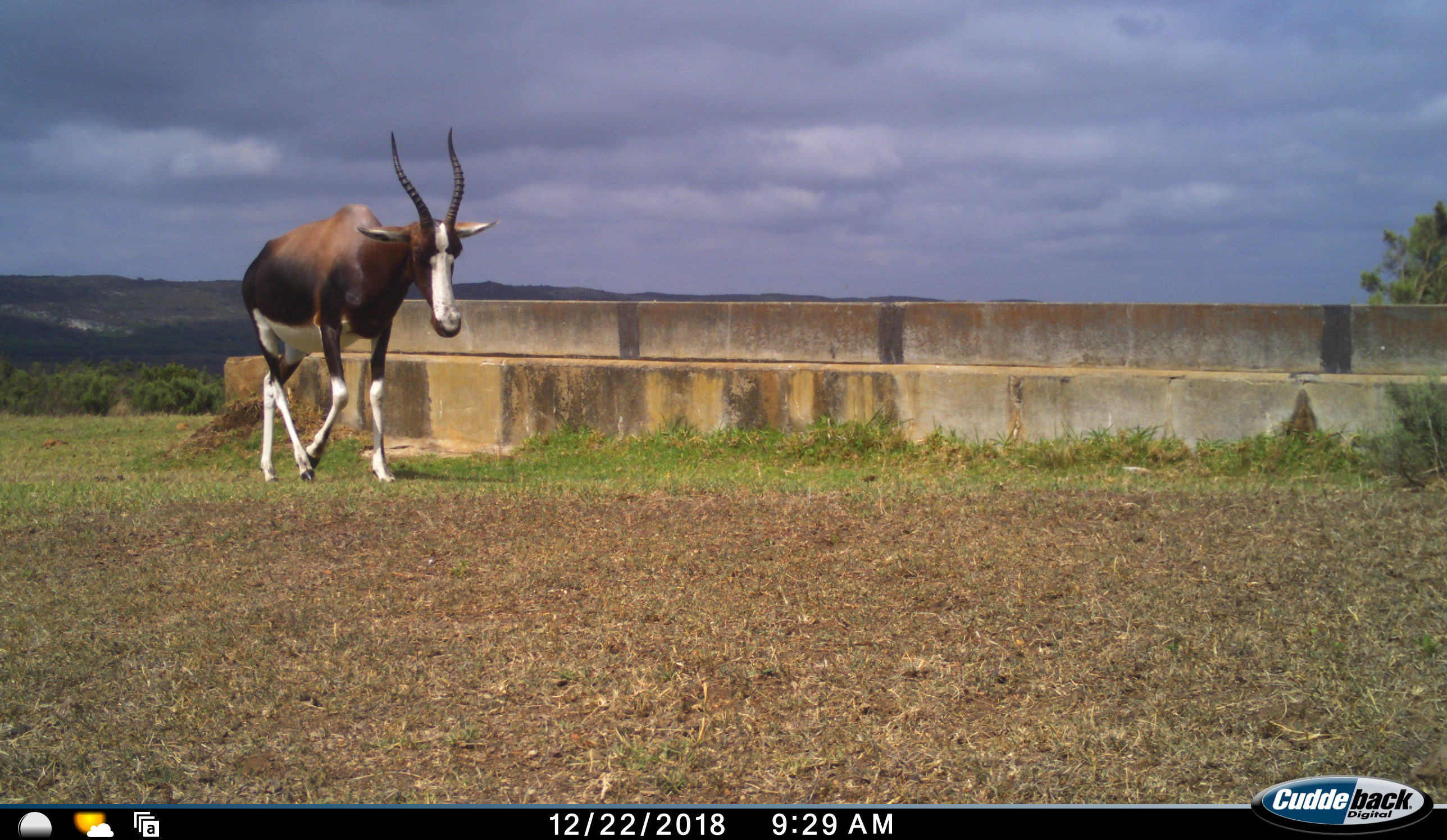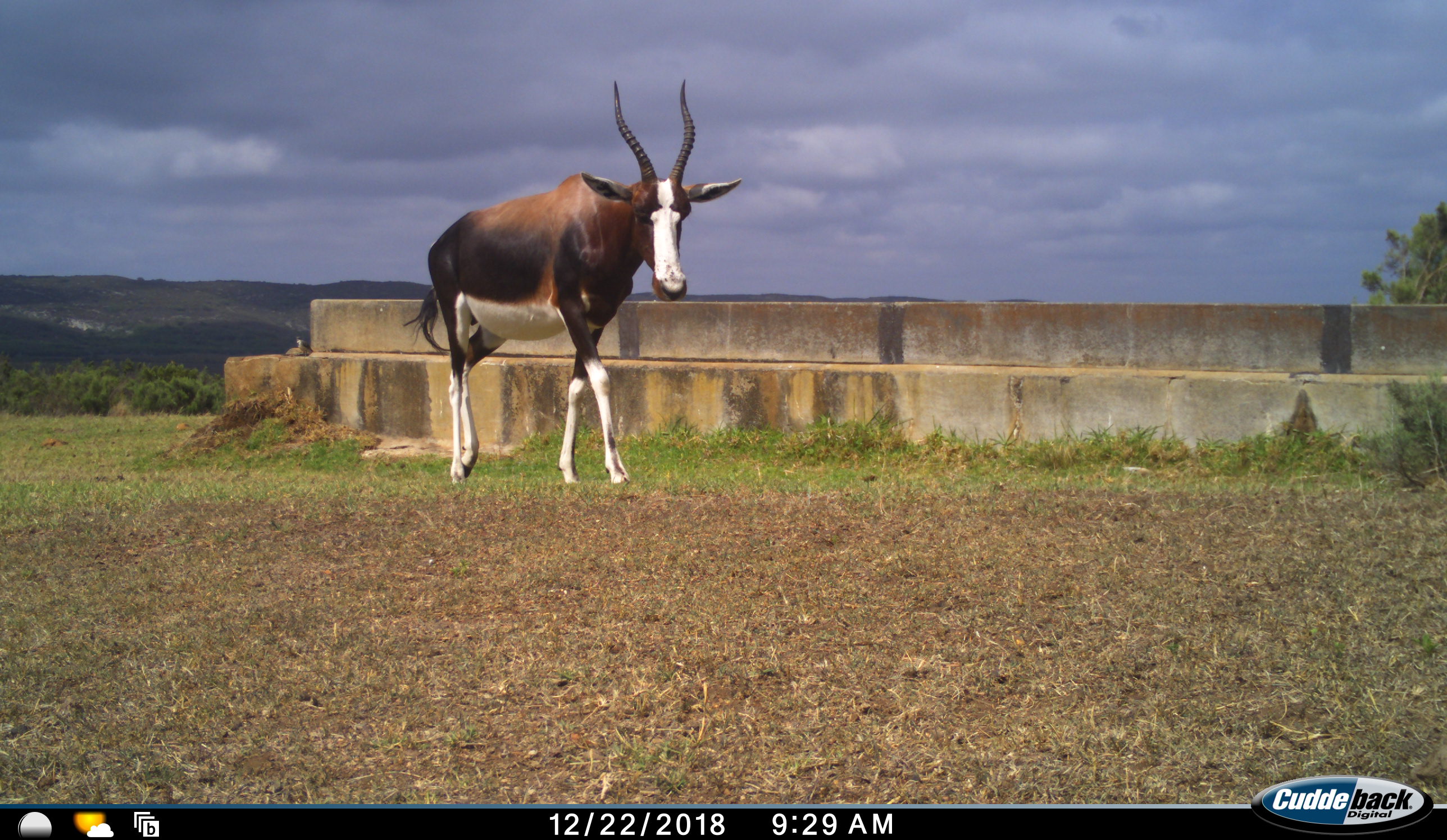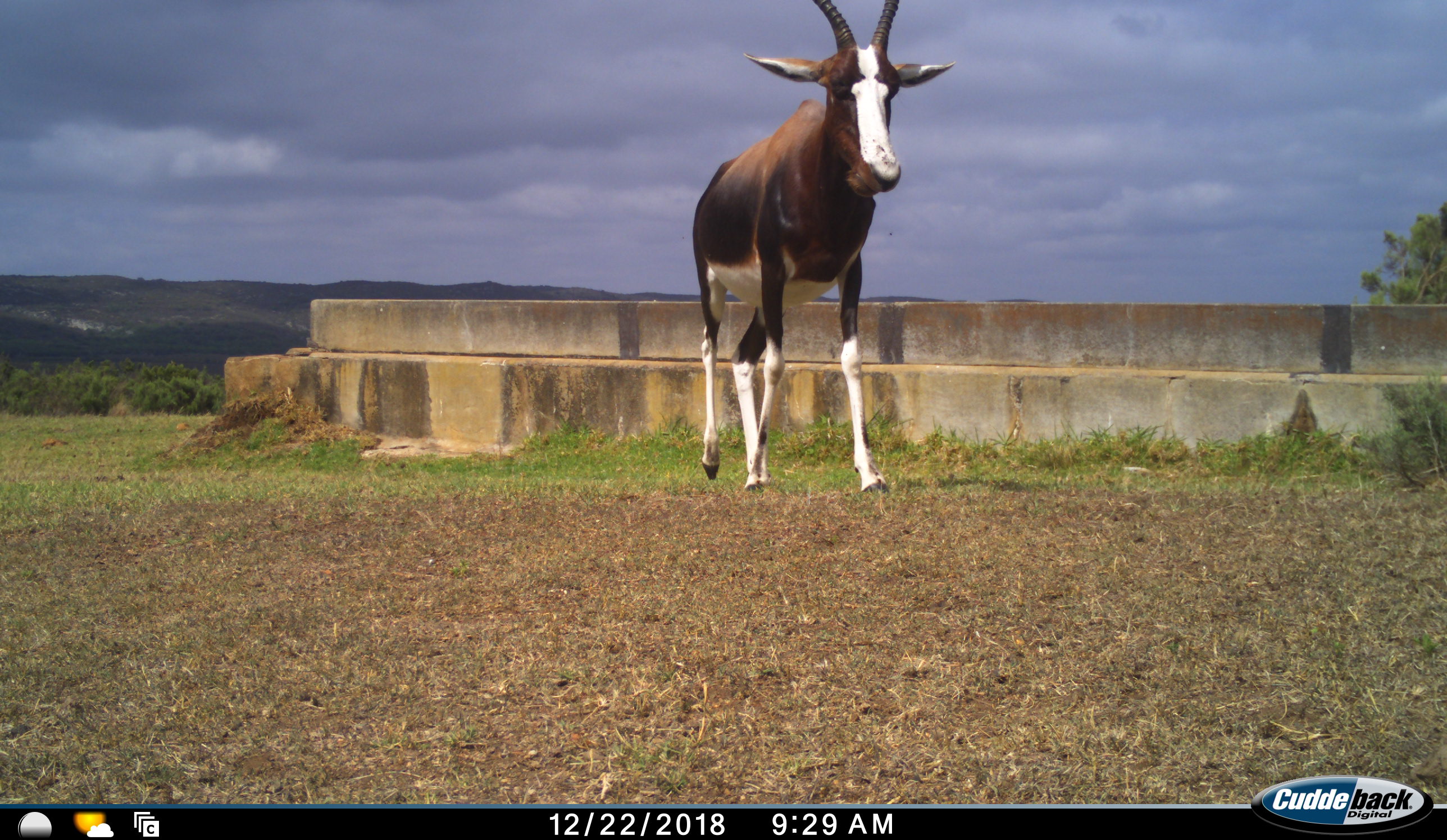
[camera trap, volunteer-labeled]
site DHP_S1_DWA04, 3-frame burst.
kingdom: Animalia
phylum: Chordata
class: Mammalia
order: Artiodactyla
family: Bovidae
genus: Damaliscus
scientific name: Damaliscus pygargus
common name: bontebok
Bontebok (Damaliscus pygargus), count 1. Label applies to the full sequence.